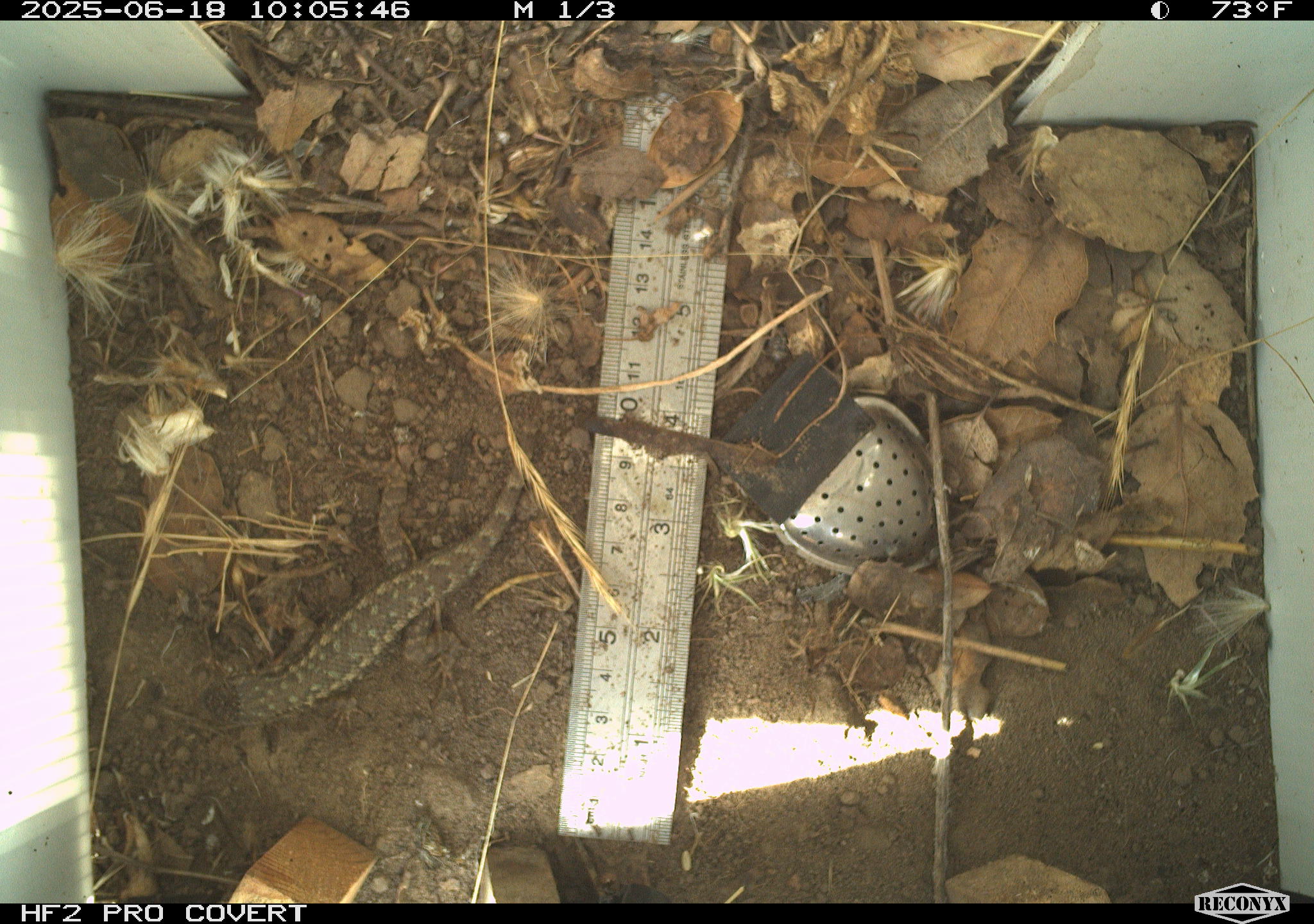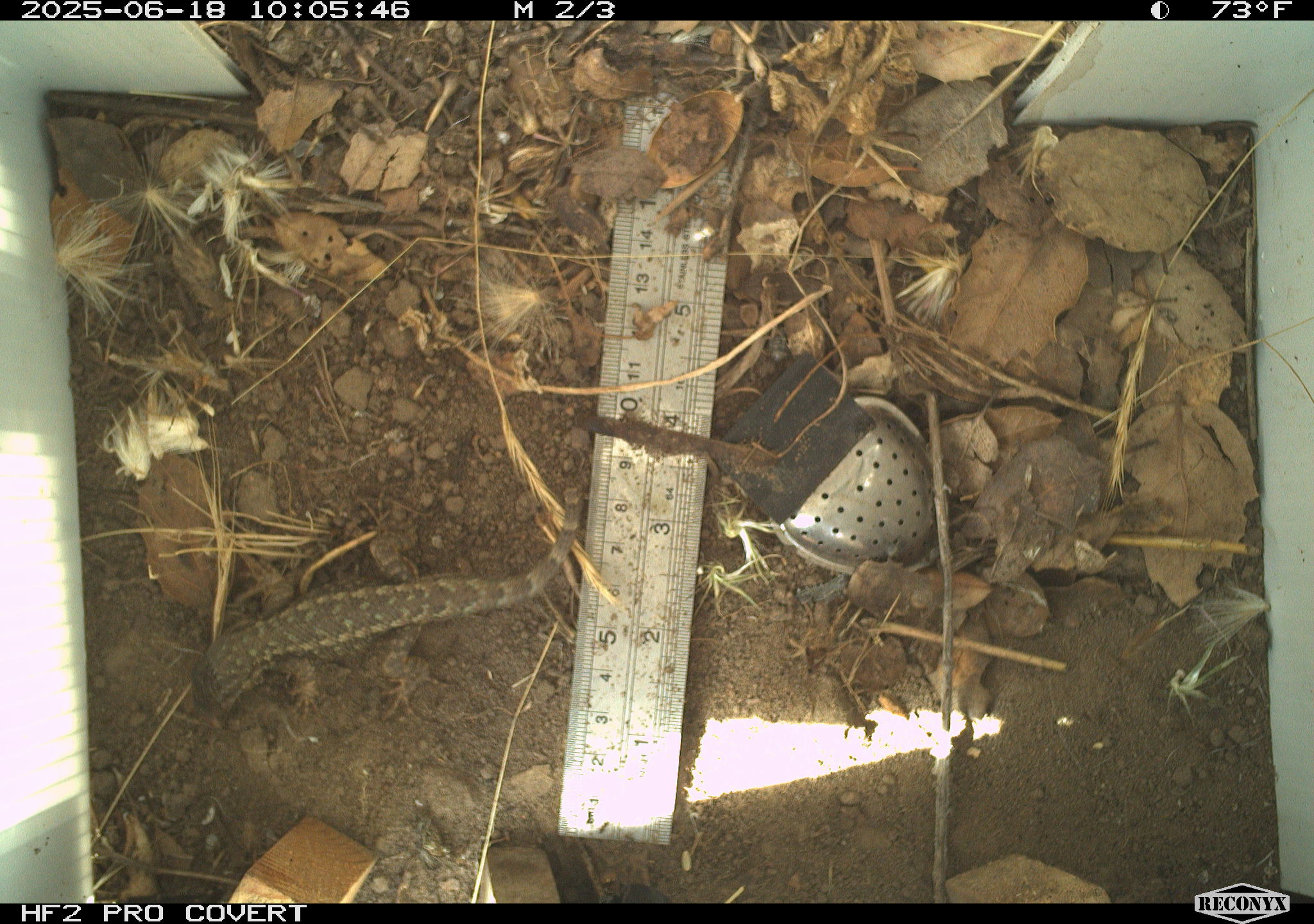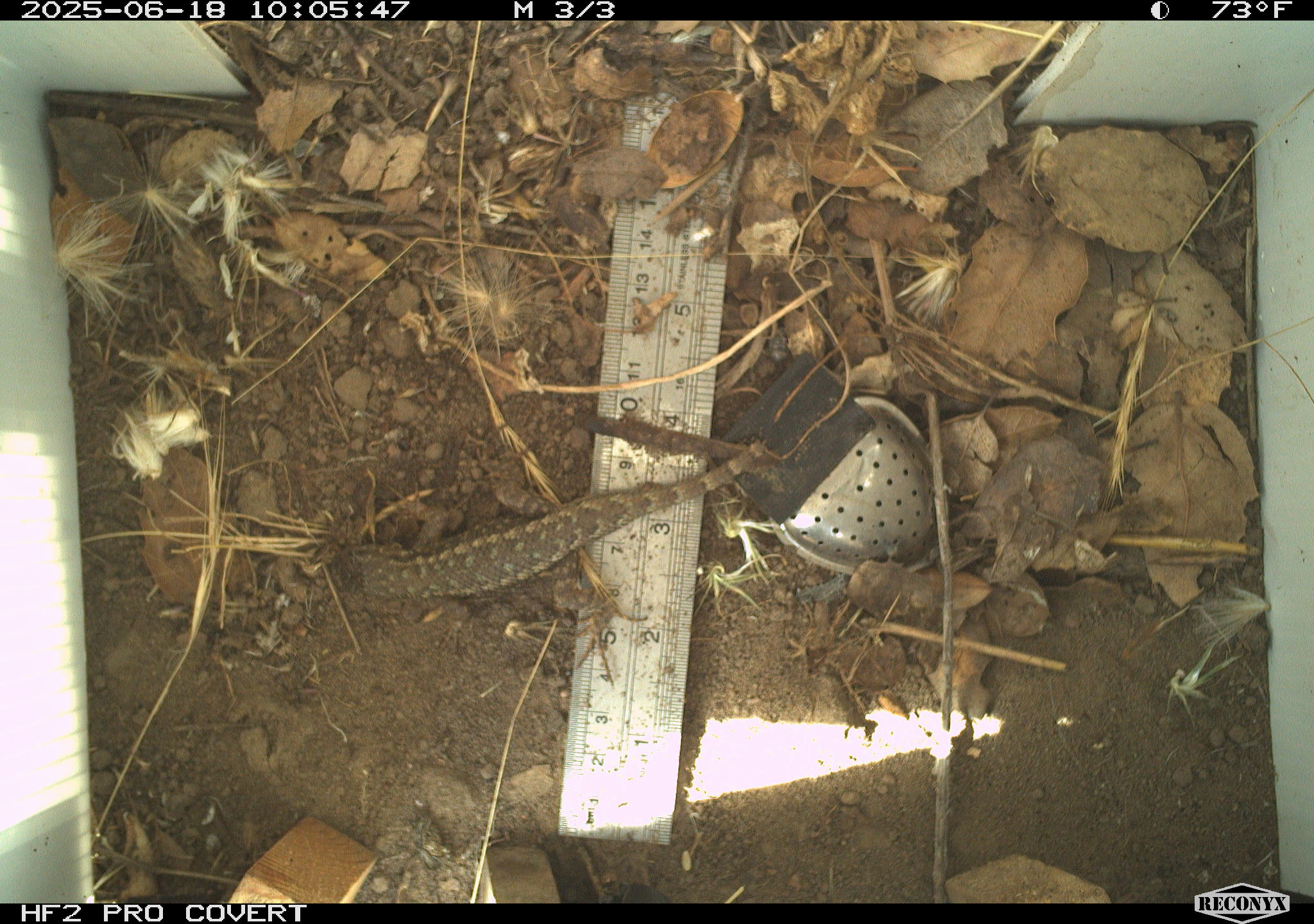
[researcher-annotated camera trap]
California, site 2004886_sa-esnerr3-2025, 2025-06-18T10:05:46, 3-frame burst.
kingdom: Animalia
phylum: Chordata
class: Reptilia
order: Squamata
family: Phrynosomatidae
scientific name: Phrynosomatidae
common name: north american spiny lizards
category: sceloporus/uta species